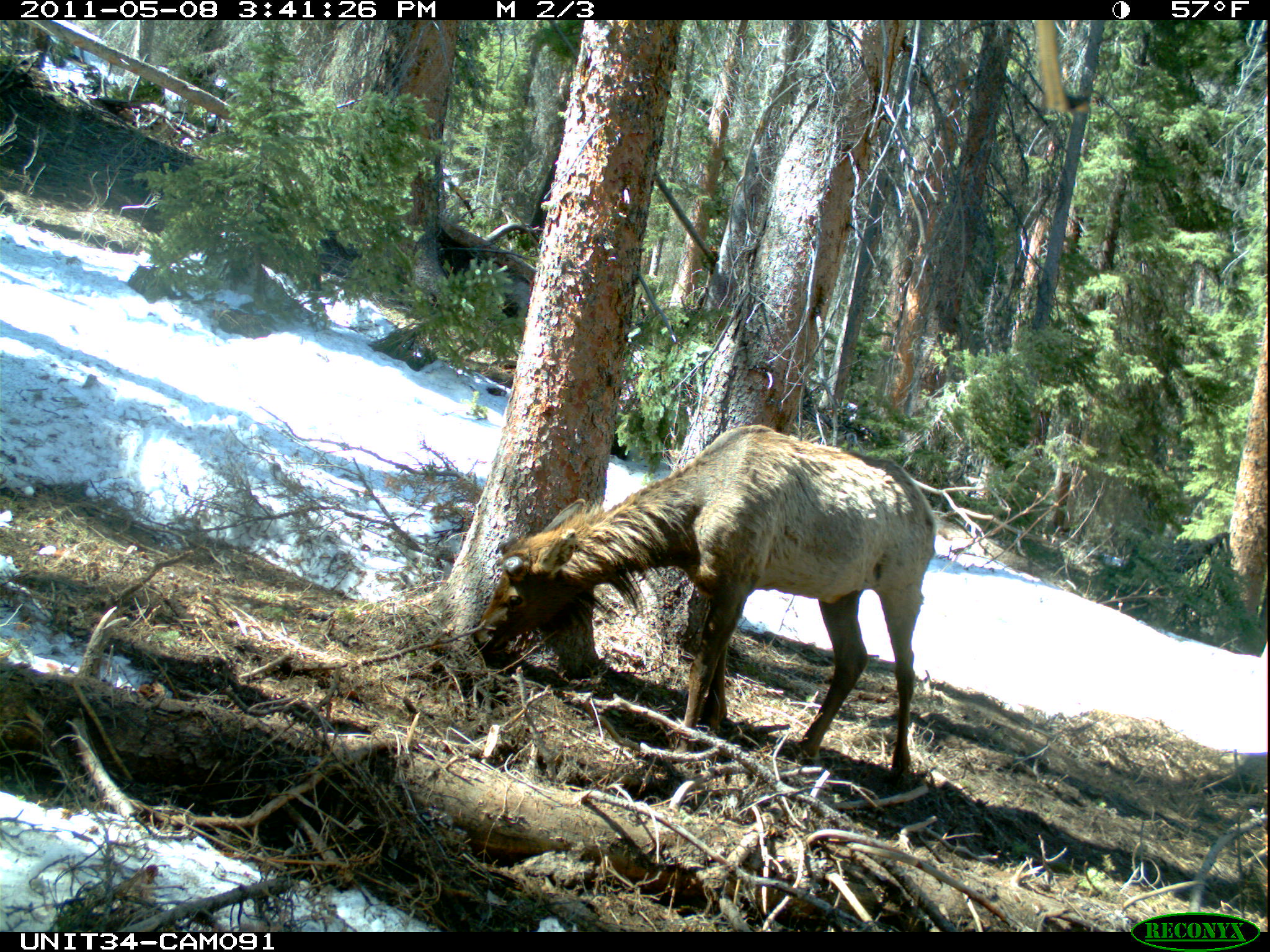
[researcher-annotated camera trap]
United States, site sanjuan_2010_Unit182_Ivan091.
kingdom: Animalia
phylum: Chordata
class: Mammalia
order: Artiodactyla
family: Cervidae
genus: Cervus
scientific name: Cervus elaphus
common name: red deer